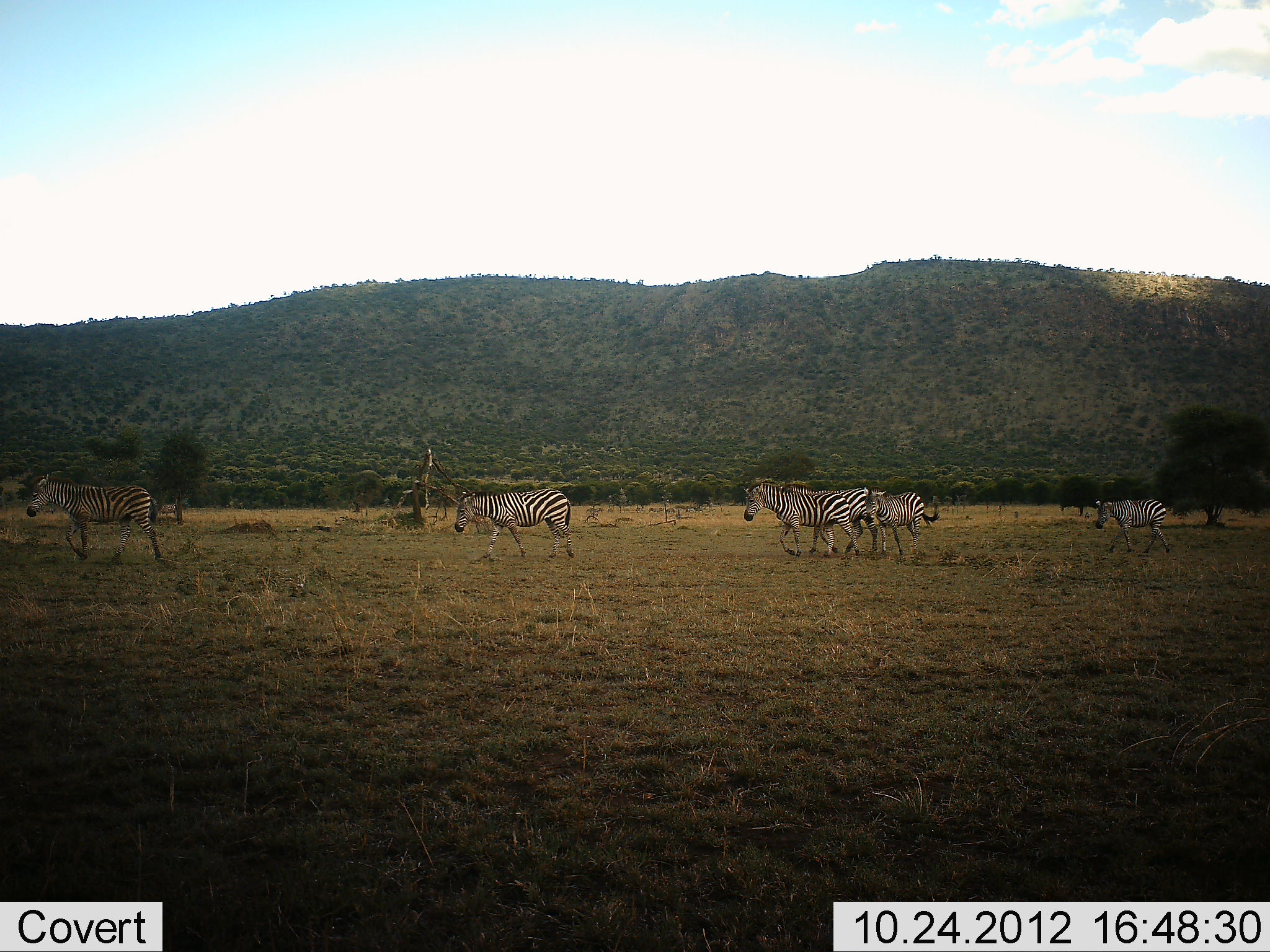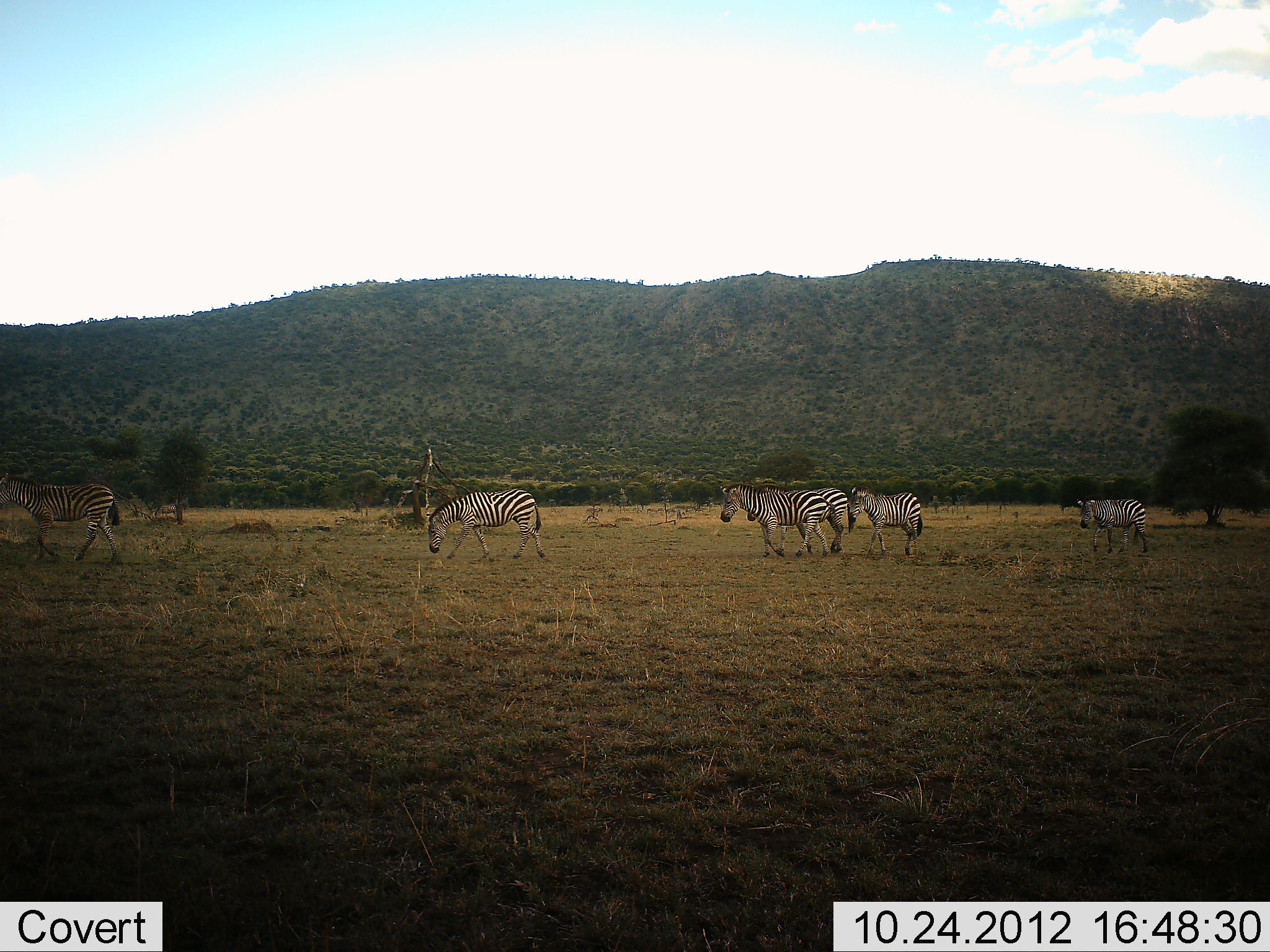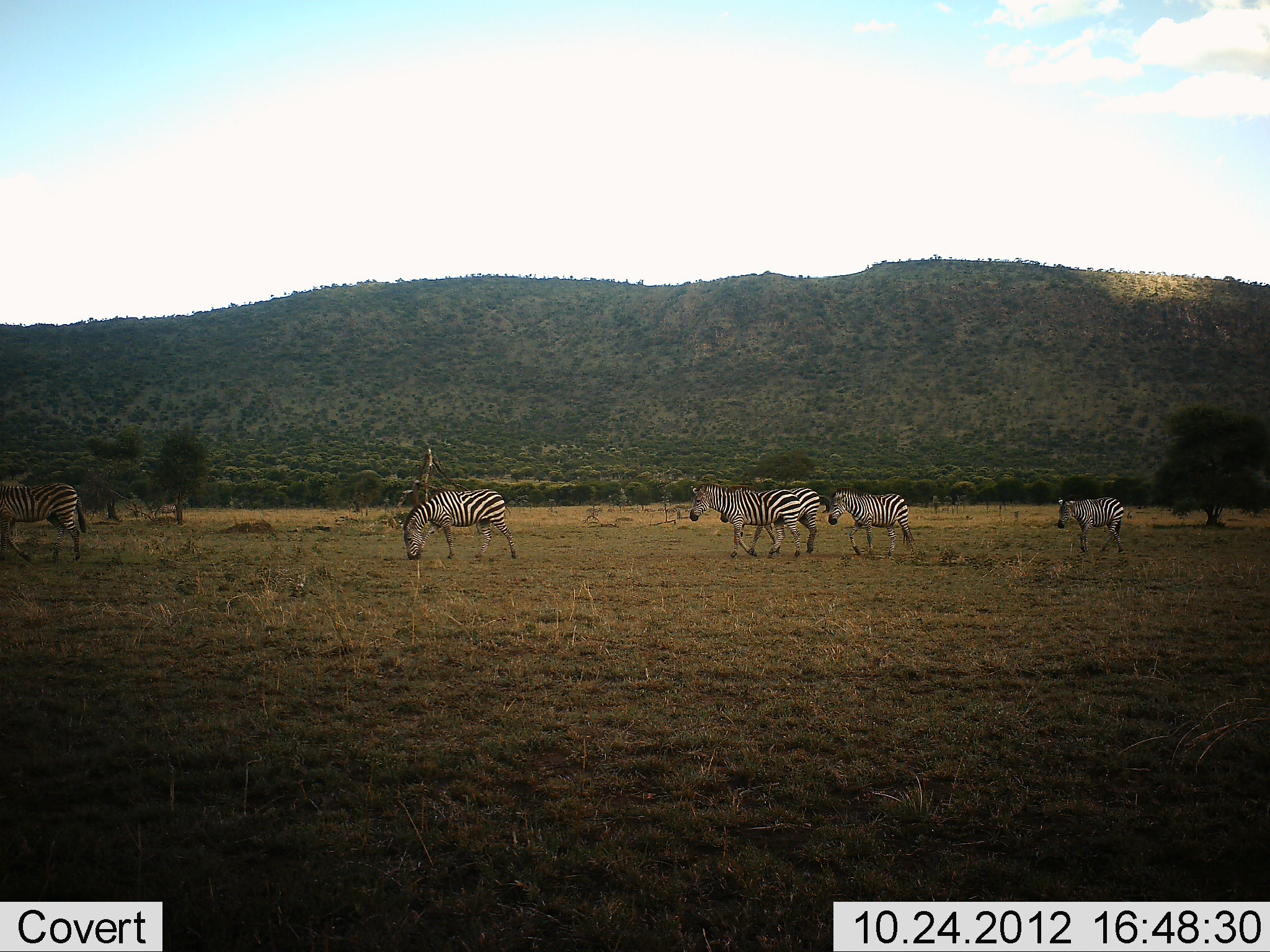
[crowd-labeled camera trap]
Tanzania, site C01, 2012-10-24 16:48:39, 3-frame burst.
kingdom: Animalia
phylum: Chordata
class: Mammalia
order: Perissodactyla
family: Equidae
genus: Equus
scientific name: Equus quagga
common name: plains zebra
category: zebra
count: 6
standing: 10%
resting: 0%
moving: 90%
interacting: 0%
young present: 0%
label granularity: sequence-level